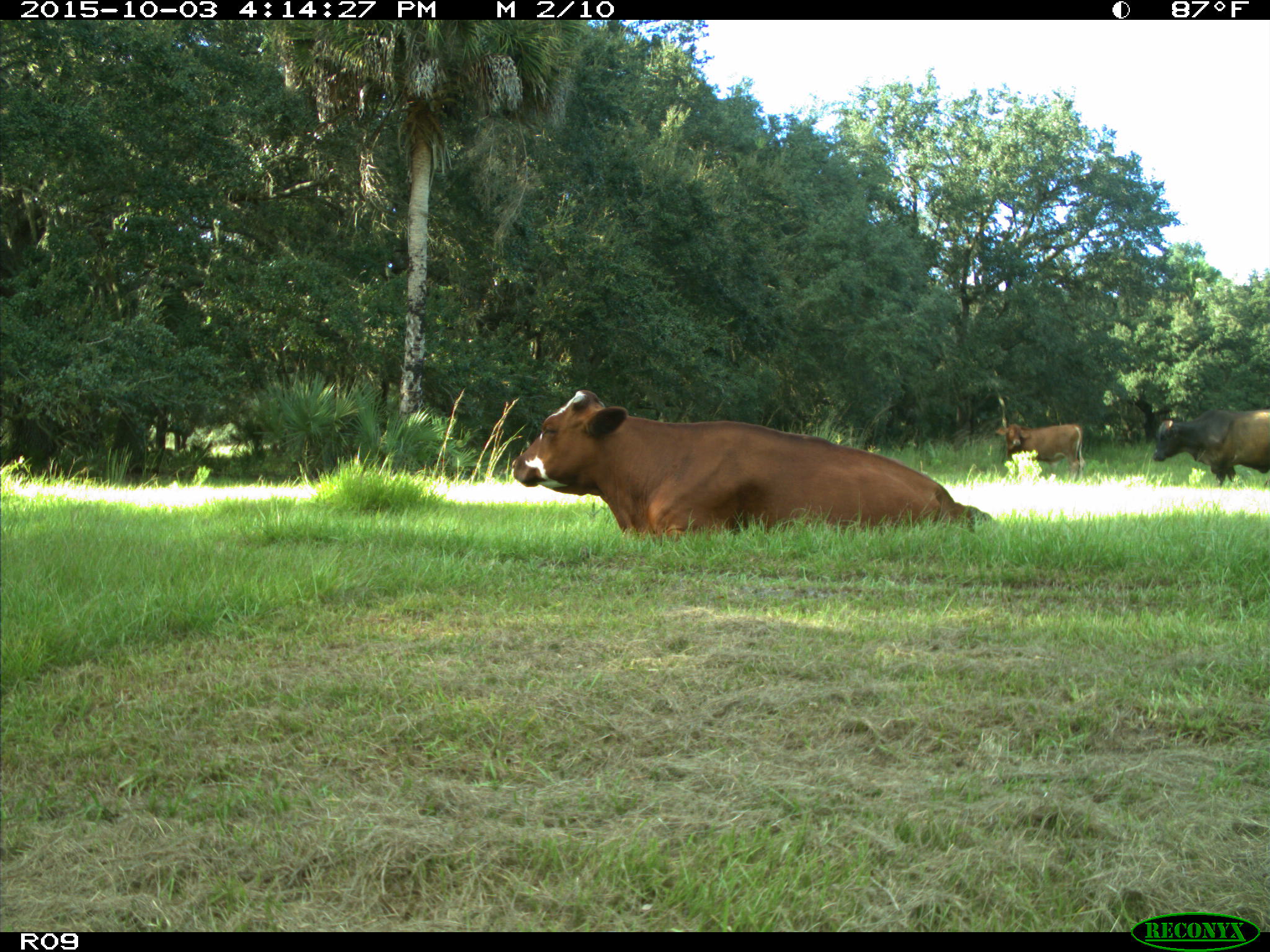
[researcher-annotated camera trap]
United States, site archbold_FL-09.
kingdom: Animalia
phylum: Chordata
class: Mammalia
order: Artiodactyla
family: Bovidae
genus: Bos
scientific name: Bos taurus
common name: domestic cow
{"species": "Bos taurus (domestic cow)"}